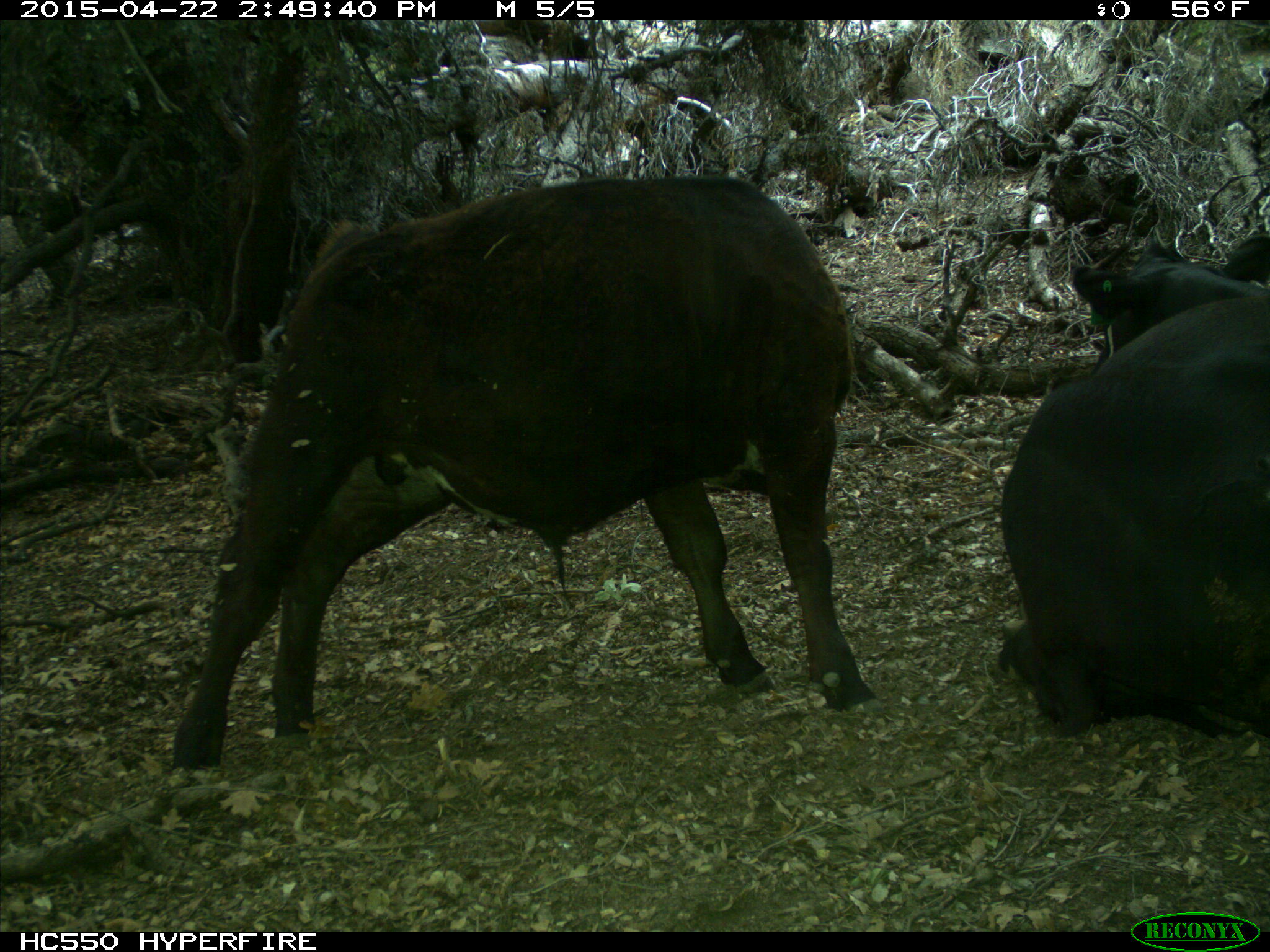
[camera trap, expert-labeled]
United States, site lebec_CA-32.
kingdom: Animalia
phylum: Chordata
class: Mammalia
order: Artiodactyla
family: Bovidae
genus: Bos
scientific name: Bos taurus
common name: domestic cow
Bos taurus (domestic cow).